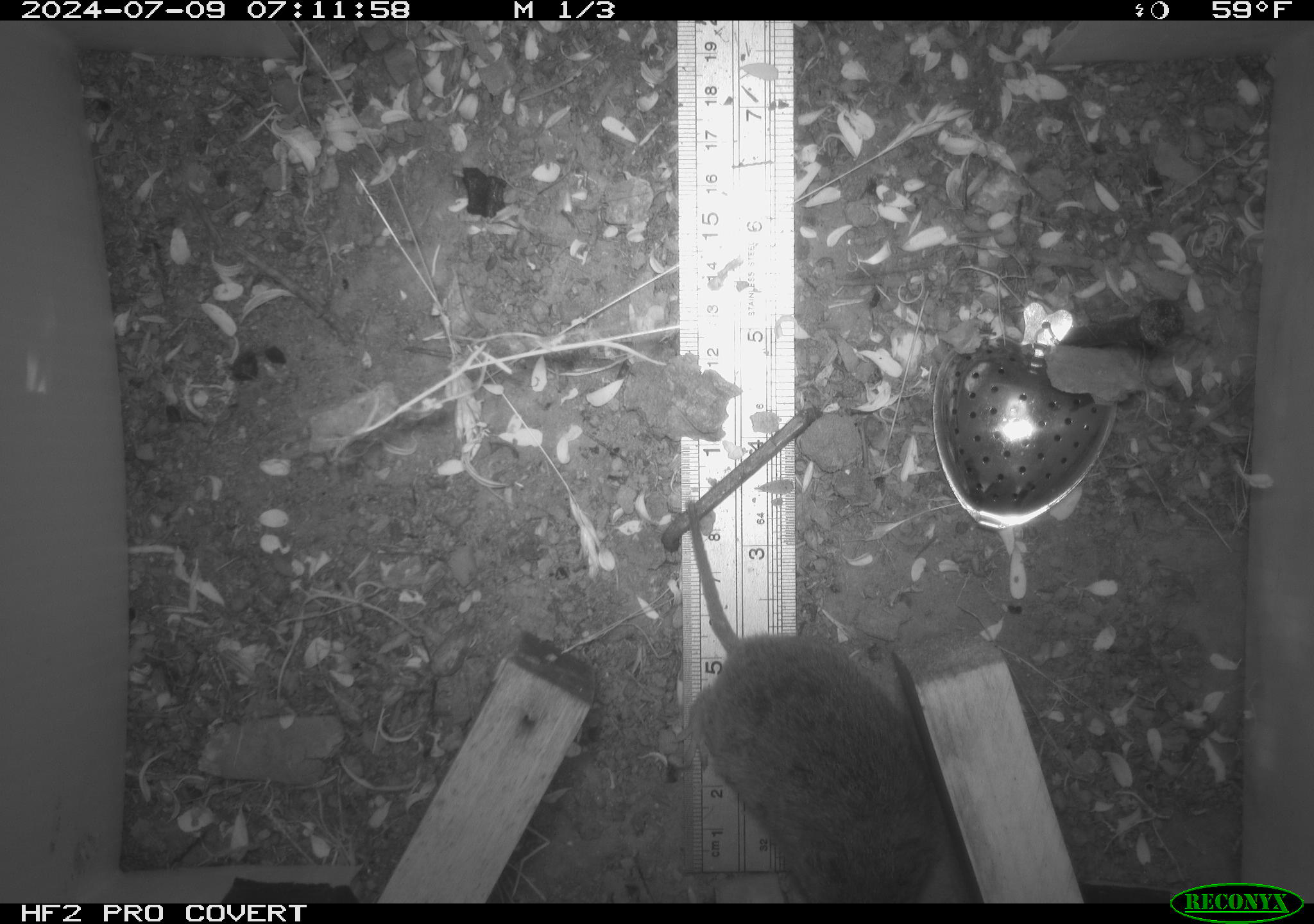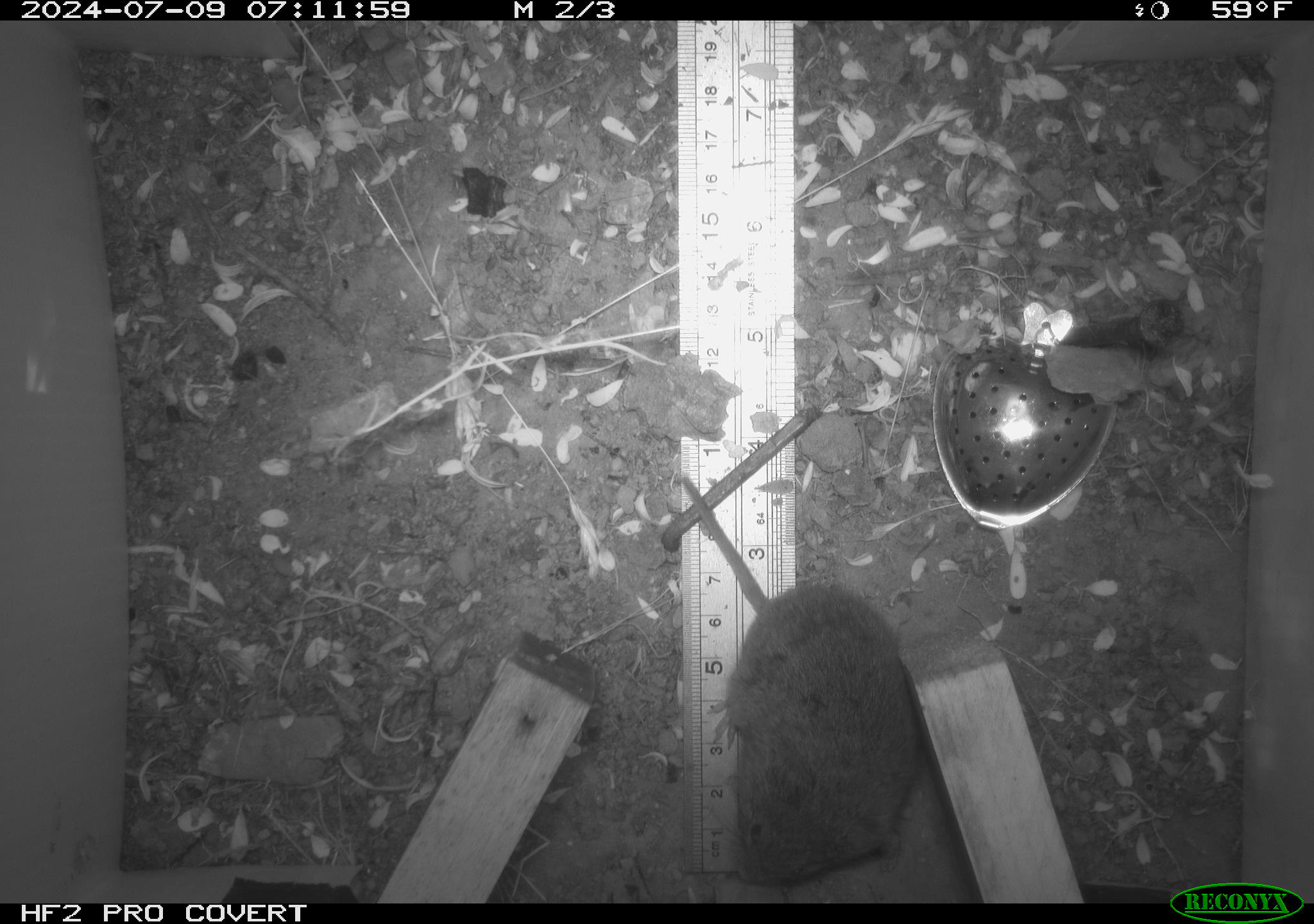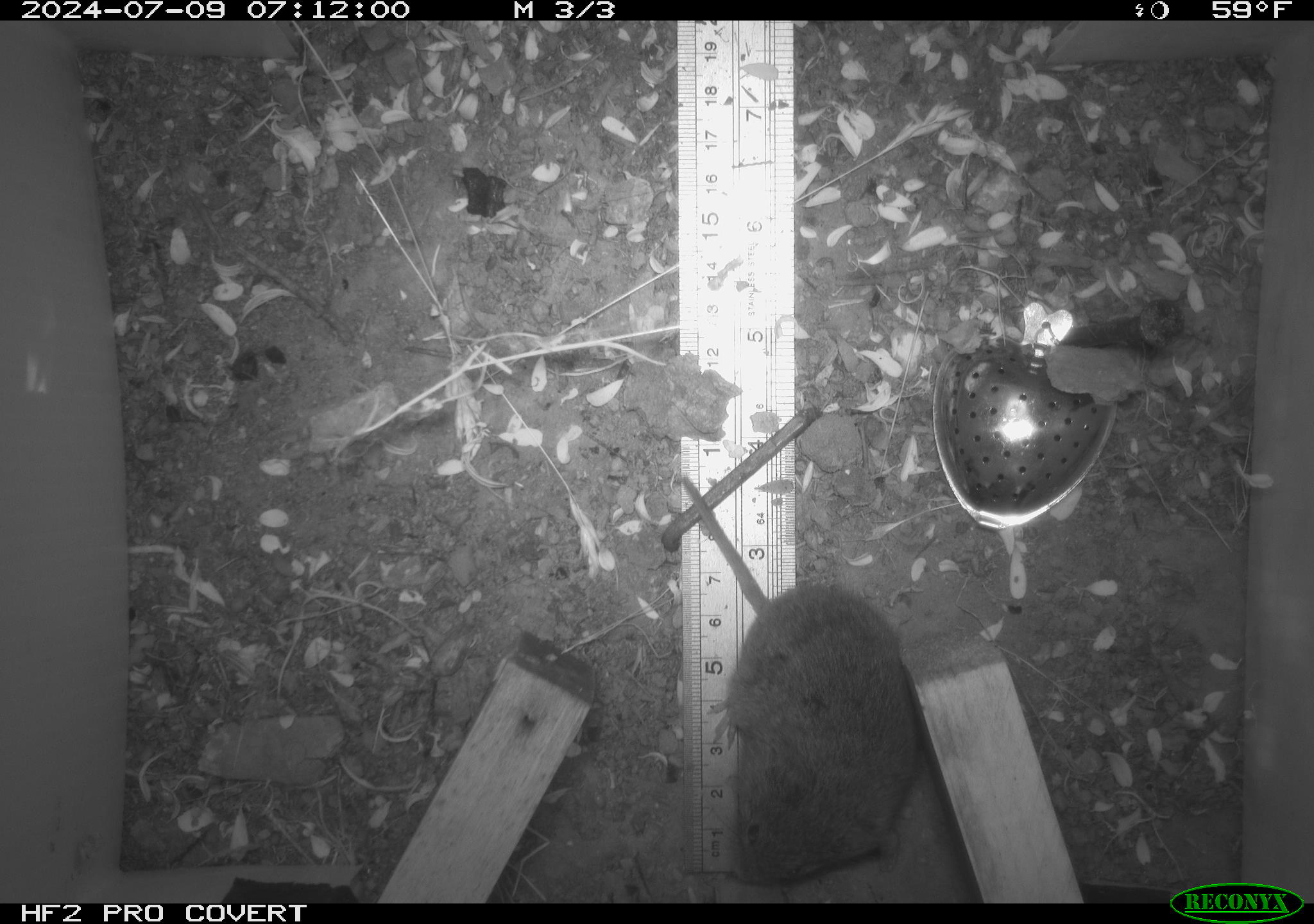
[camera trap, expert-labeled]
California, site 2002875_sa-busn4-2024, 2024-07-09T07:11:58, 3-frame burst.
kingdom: Animalia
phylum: Chordata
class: Mammalia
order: Rodentia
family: Cricetidae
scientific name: Arvicolinae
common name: voles, lemmings, and muskrats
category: arvicolinae subfamily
Arvicolinae subfamily (voles, lemmings, and muskrats) (Arvicolinae).